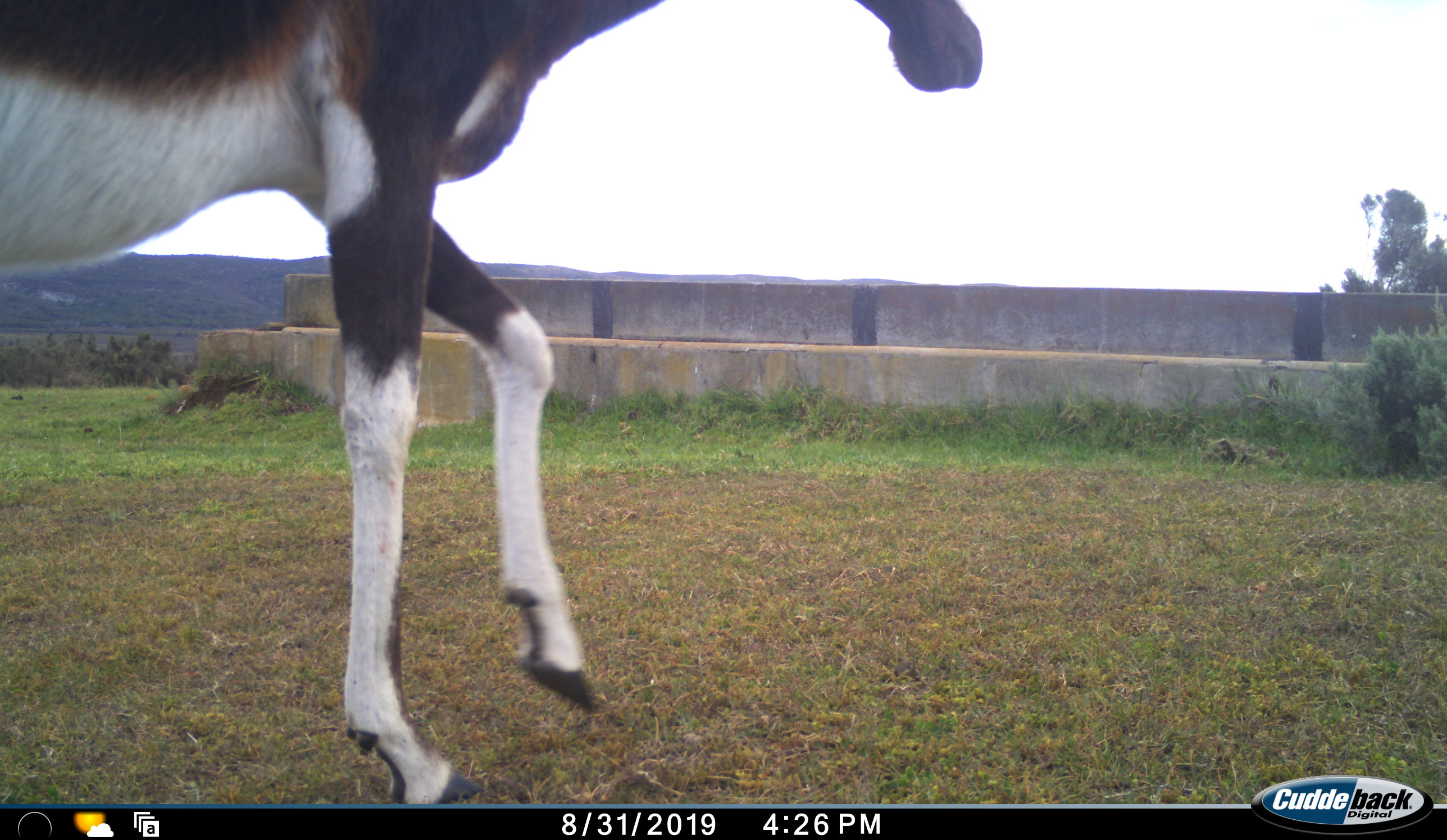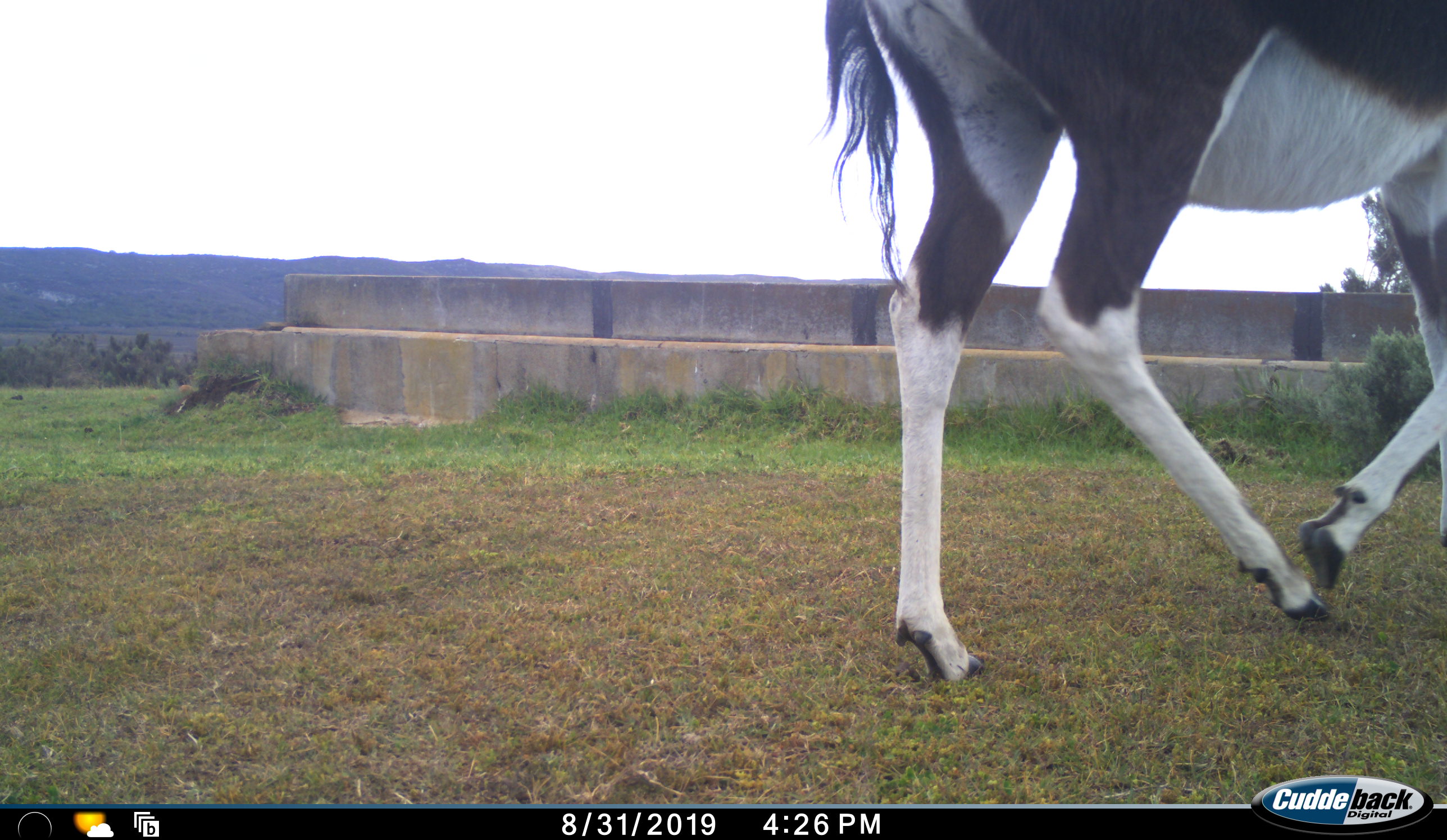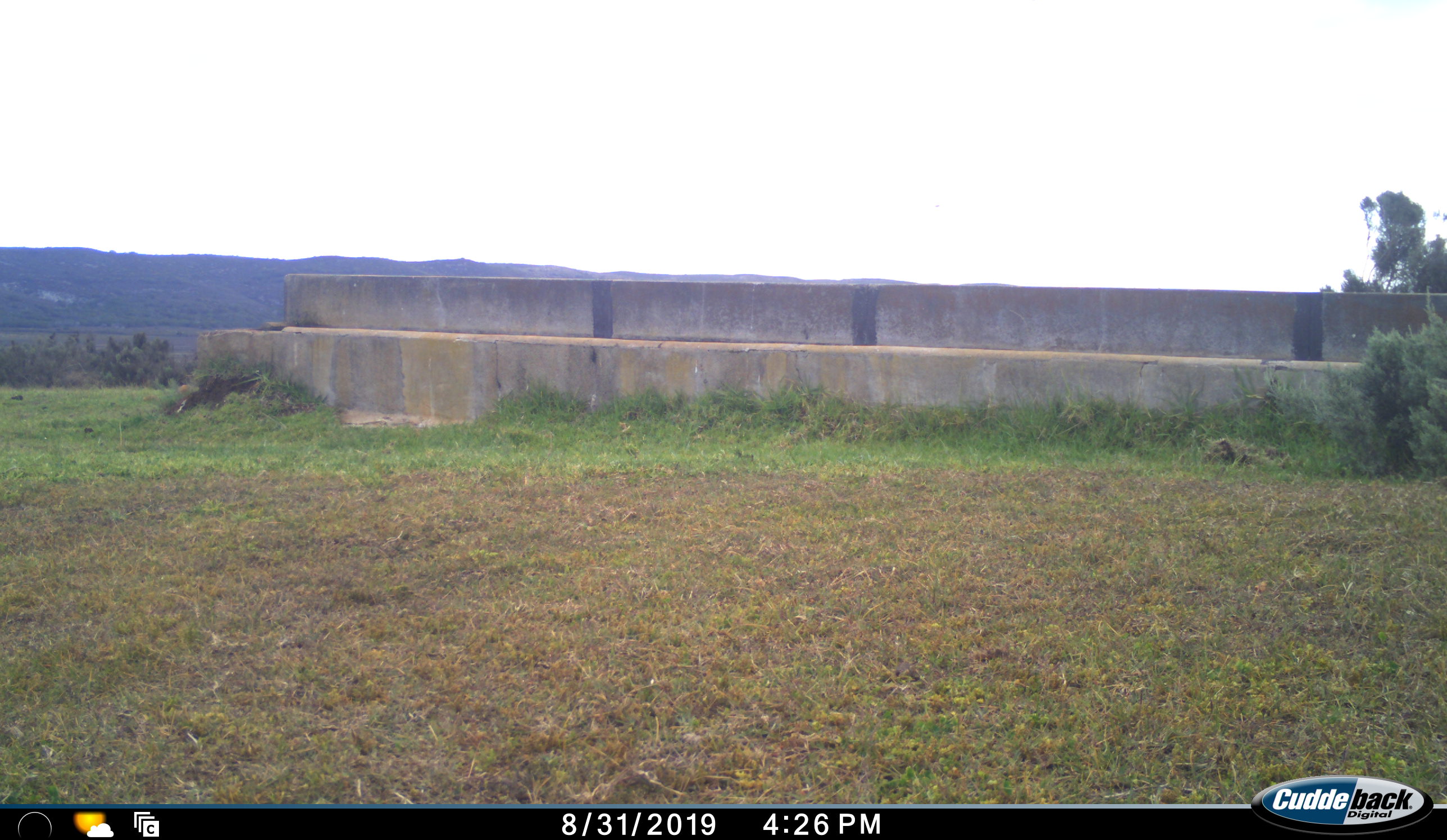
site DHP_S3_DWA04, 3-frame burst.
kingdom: Animalia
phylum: Chordata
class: Mammalia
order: Artiodactyla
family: Bovidae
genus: Damaliscus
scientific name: Damaliscus pygargus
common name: bontebok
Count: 1.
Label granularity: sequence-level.